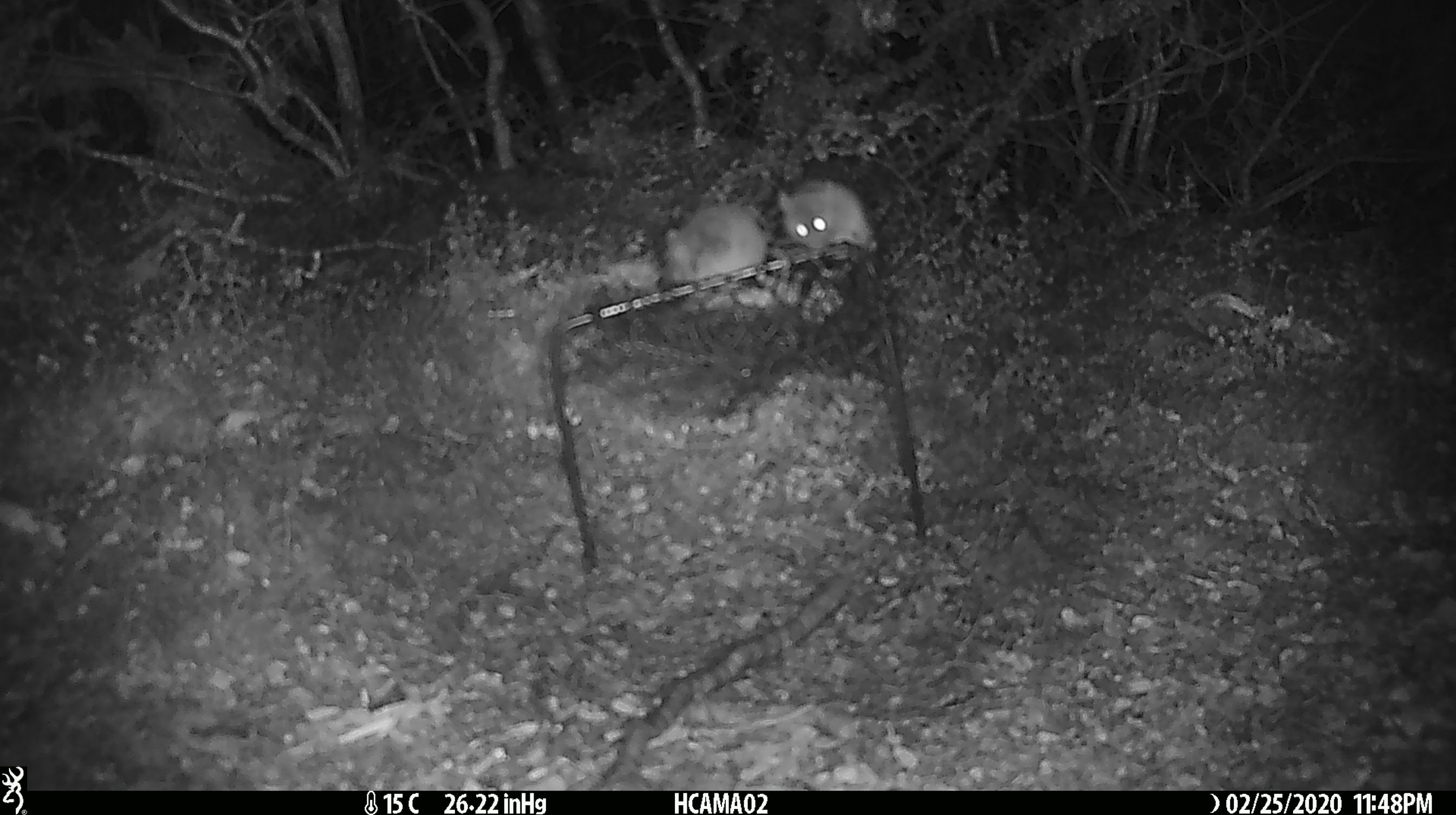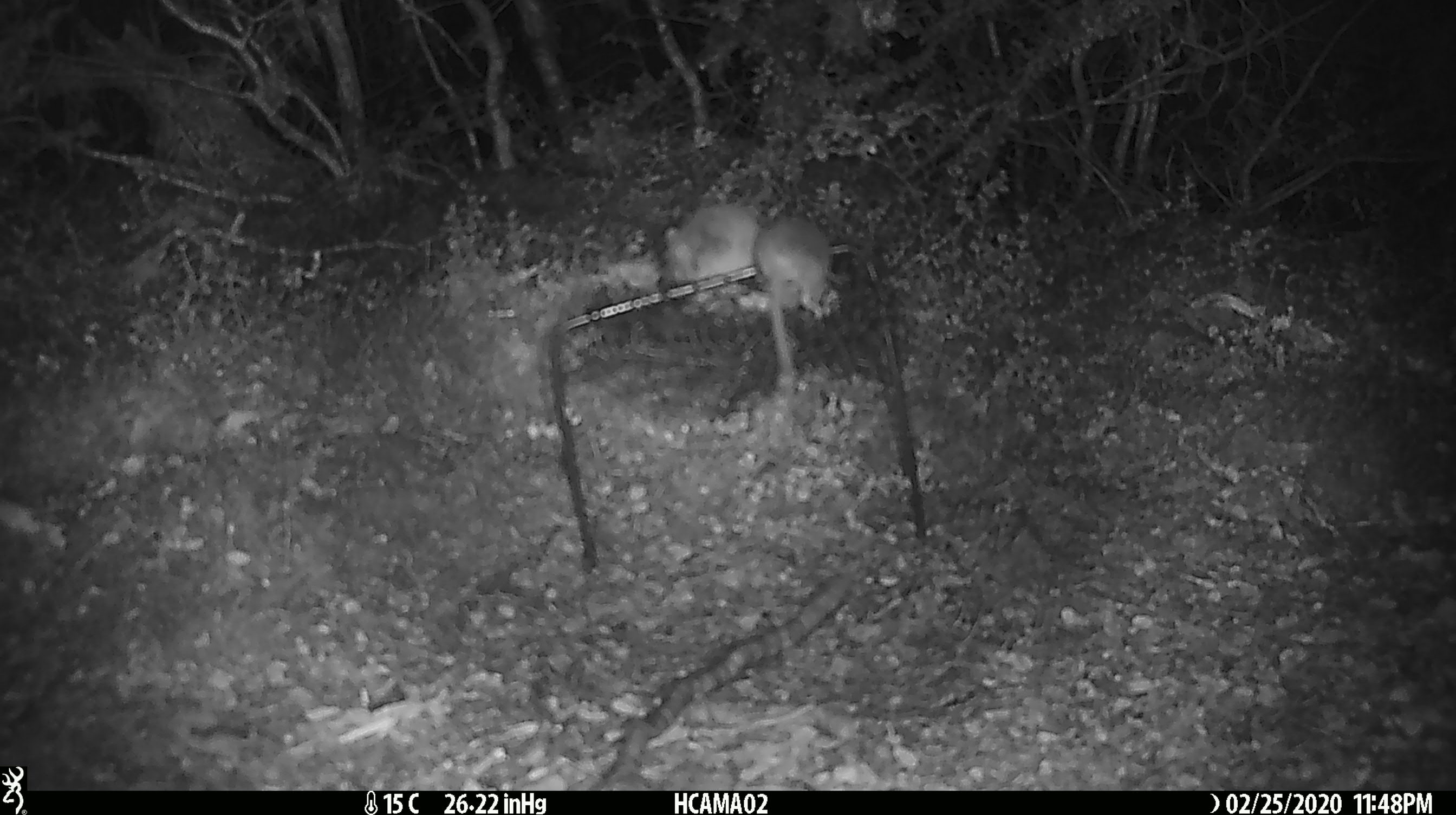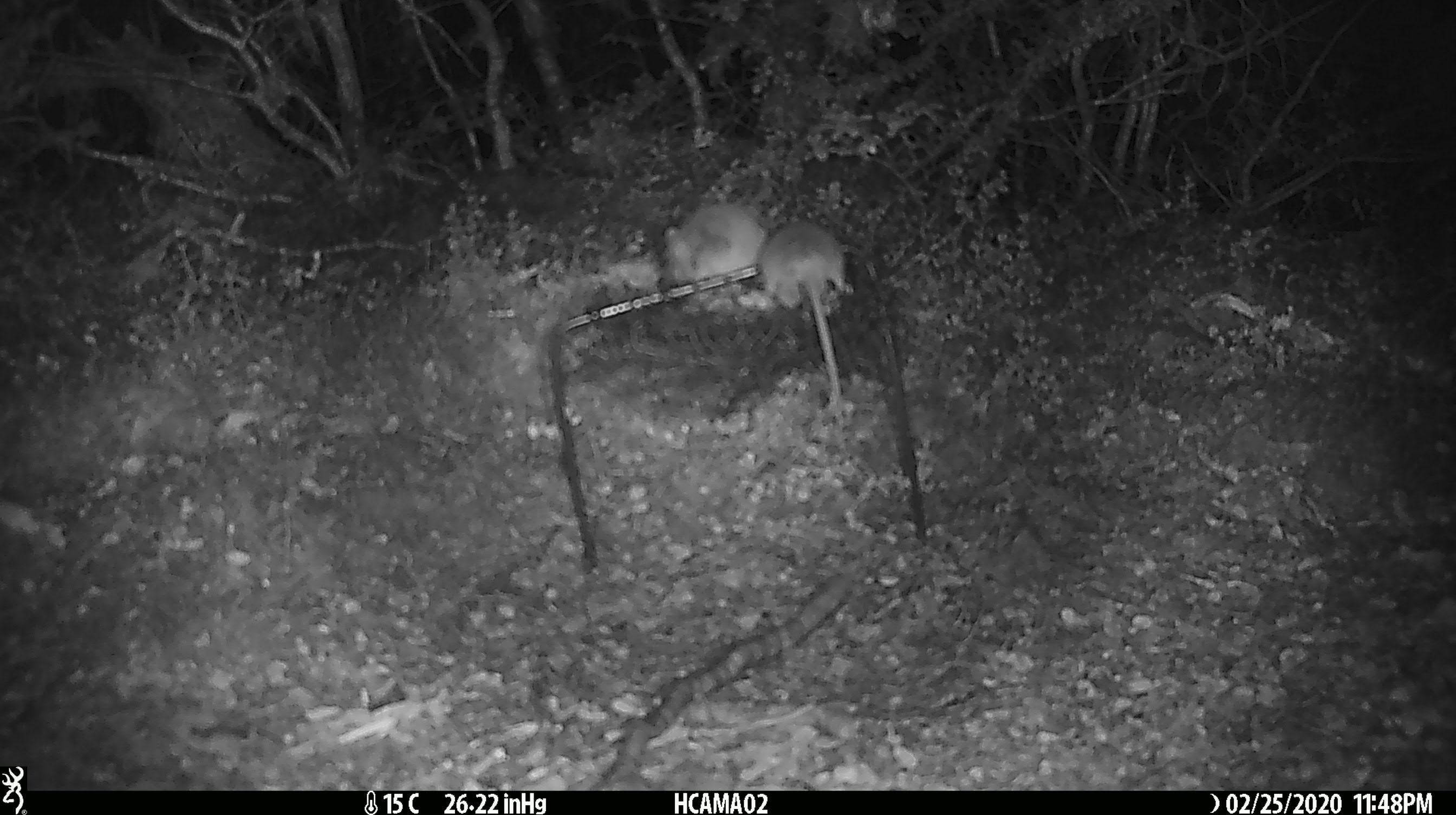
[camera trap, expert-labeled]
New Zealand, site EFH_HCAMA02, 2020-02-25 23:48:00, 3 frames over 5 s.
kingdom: Animalia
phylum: Chordata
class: Mammalia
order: Rodentia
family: Muridae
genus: Mus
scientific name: Mus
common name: mouse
Mouse (Mus).